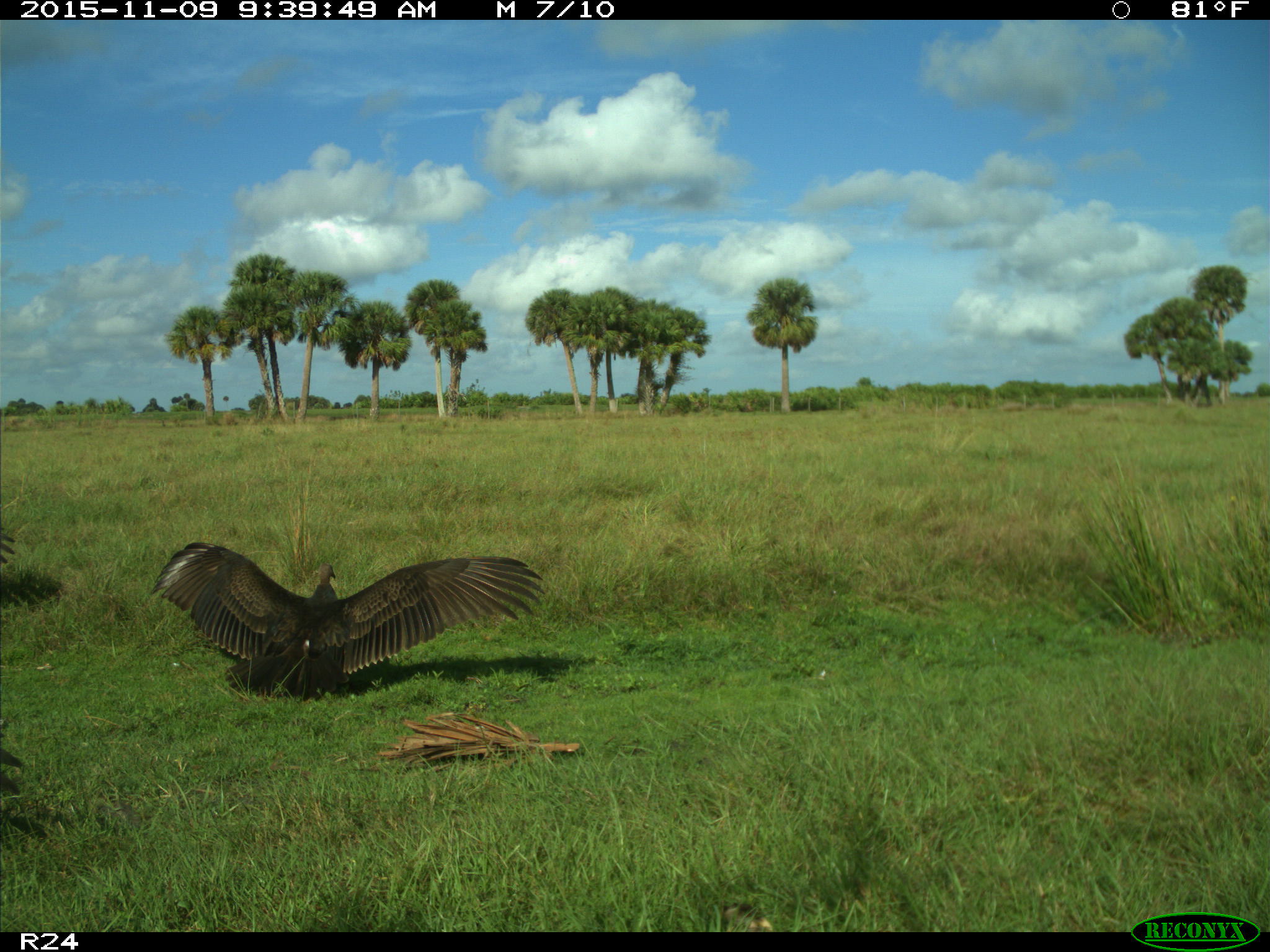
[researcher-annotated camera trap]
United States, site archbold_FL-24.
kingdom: Animalia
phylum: Chordata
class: Aves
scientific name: Aves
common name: birds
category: unidentified bird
Unidentified bird (birds) (Aves).